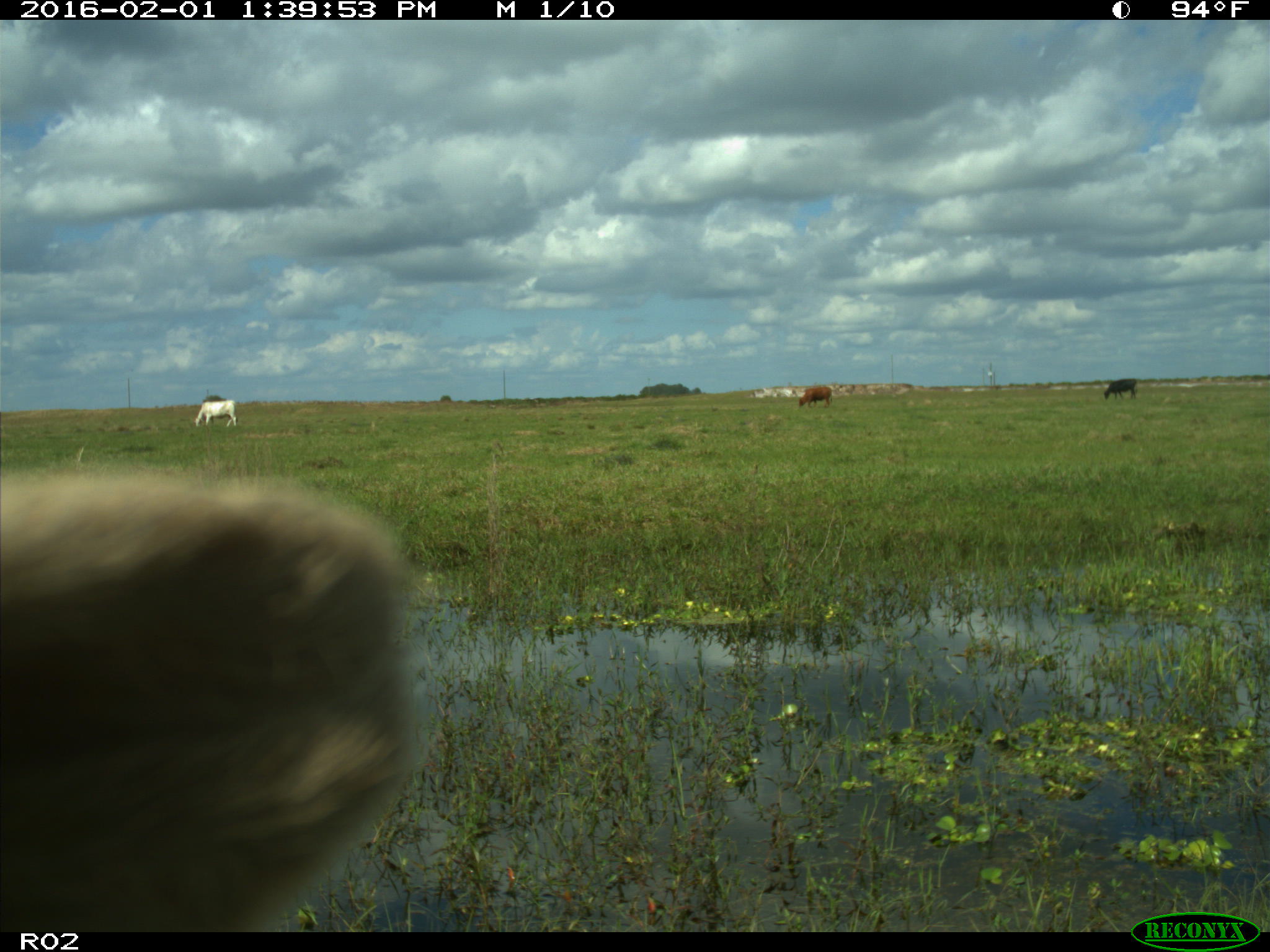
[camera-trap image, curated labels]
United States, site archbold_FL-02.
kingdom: Animalia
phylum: Chordata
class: Mammalia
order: Artiodactyla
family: Bovidae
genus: Bos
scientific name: Bos taurus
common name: domestic cow